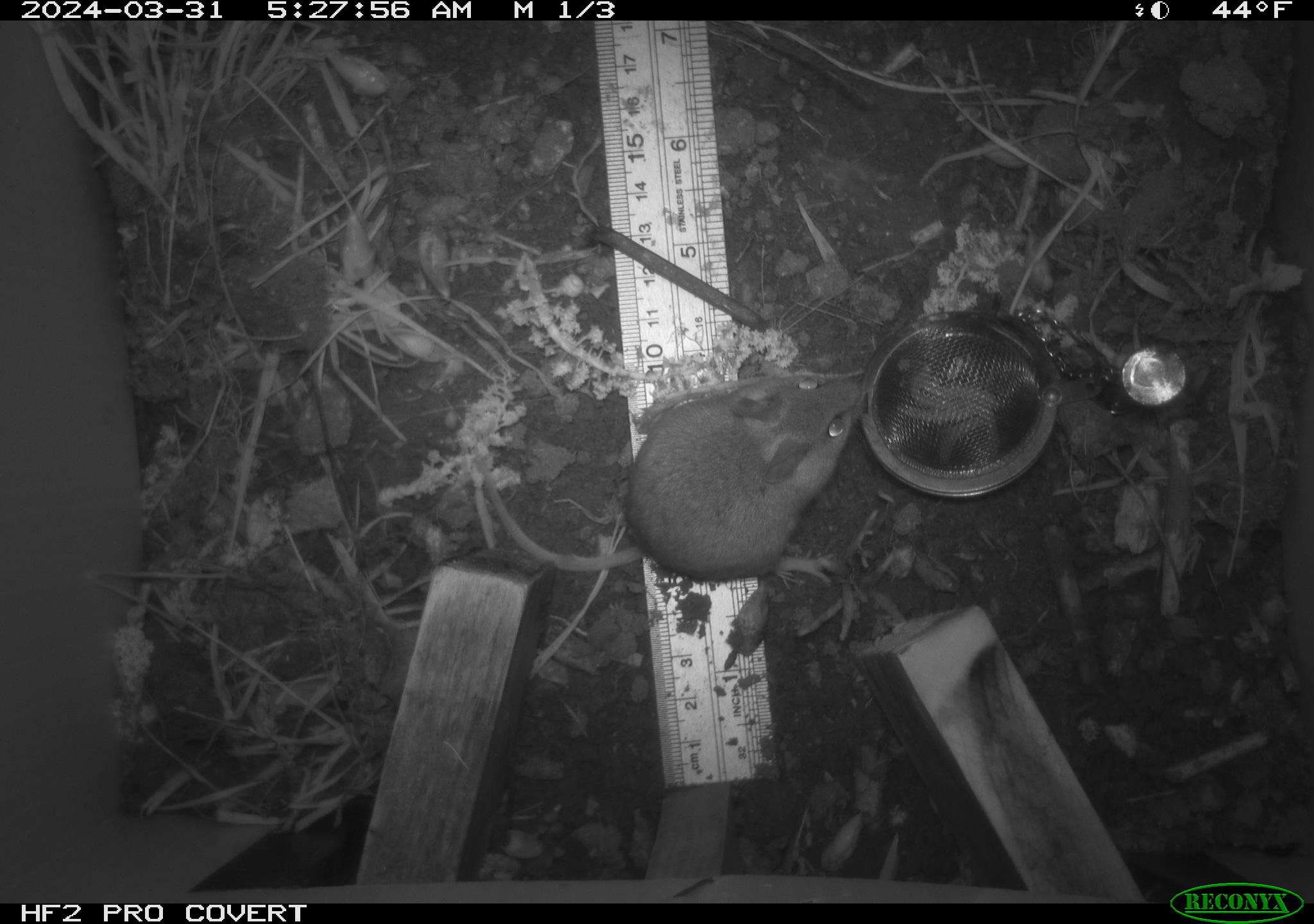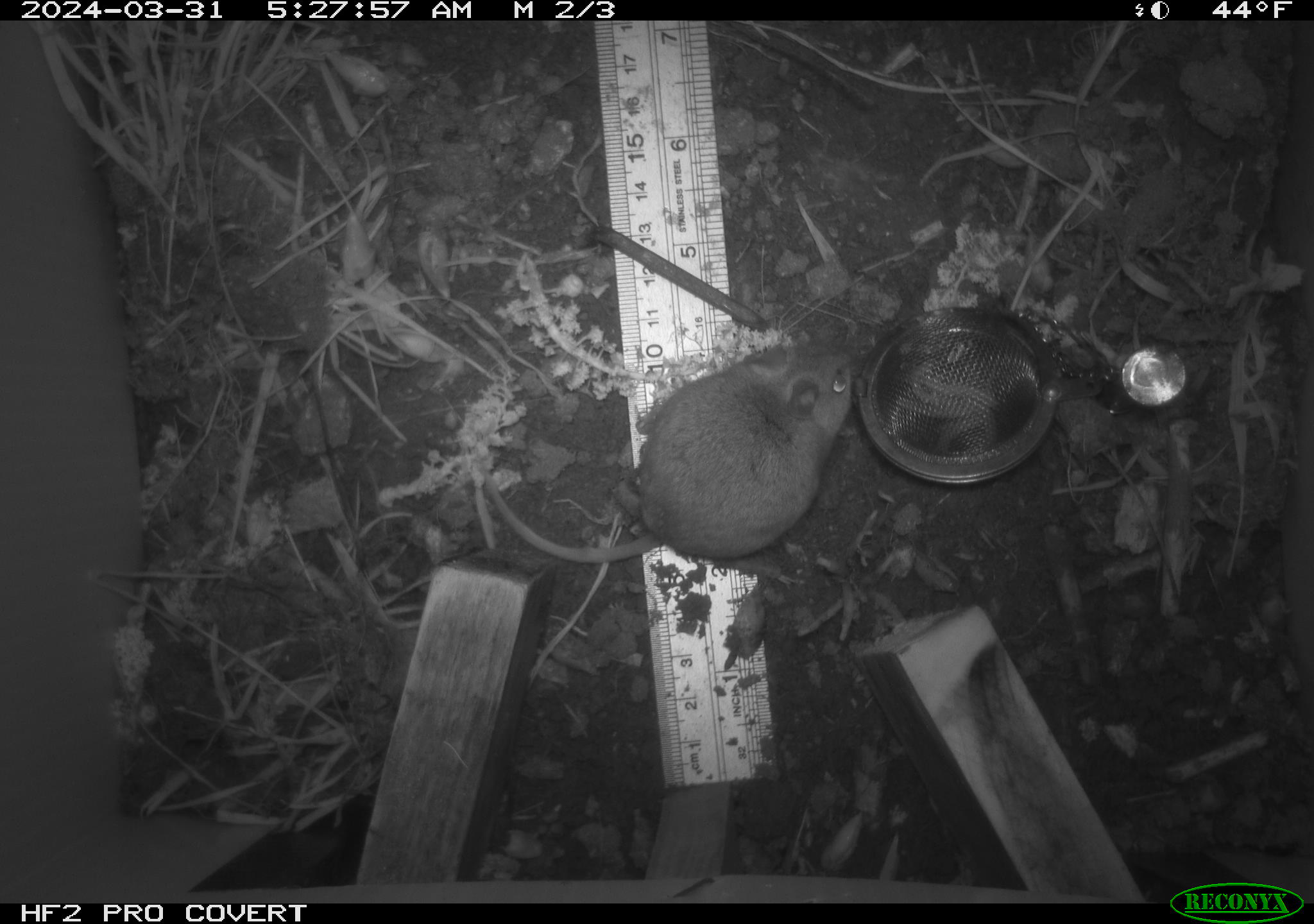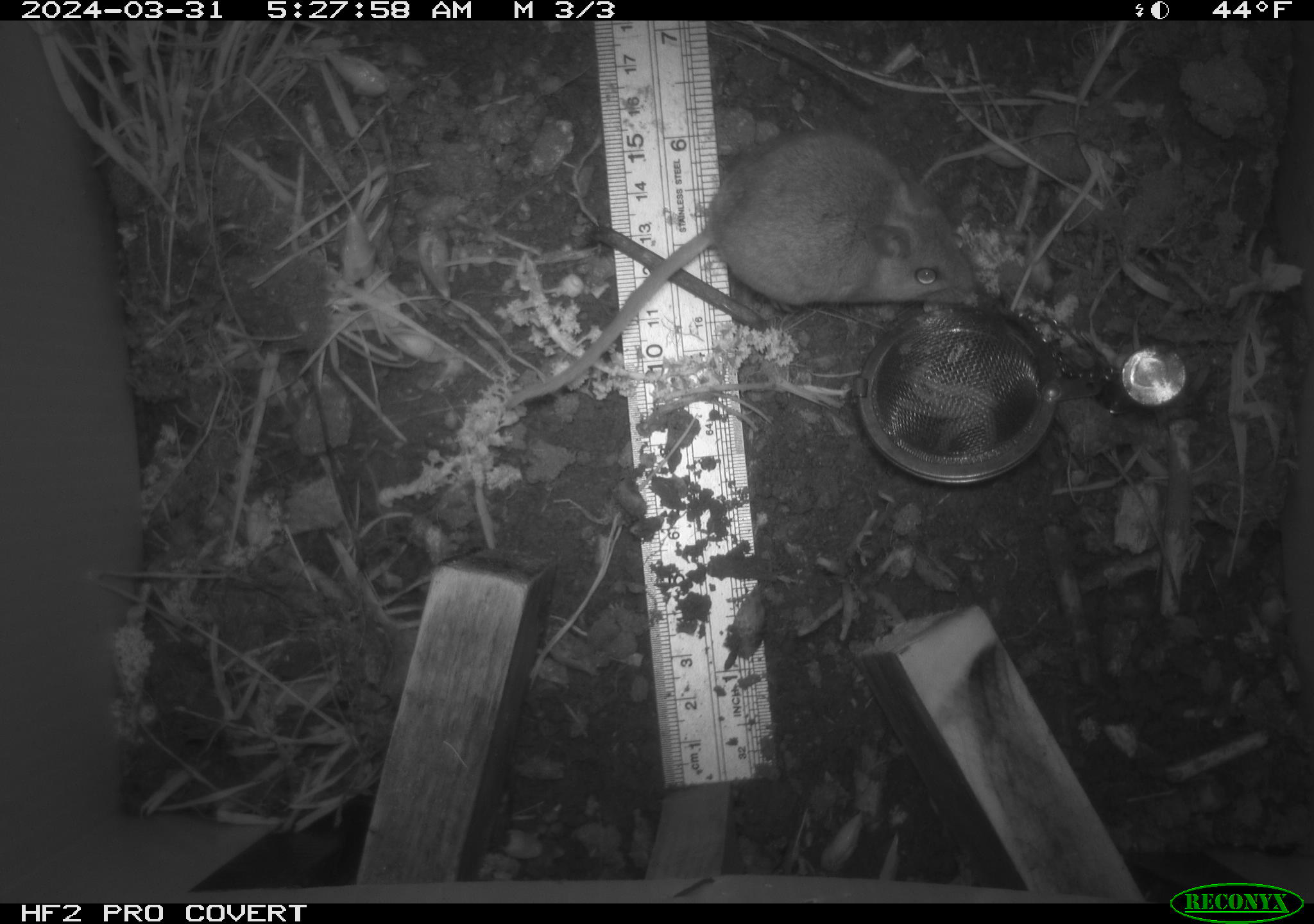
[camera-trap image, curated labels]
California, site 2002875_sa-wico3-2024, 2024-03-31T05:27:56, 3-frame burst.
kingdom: Animalia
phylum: Chordata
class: Mammalia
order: Rodentia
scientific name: Rodentia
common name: mouse species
Mouse species (Rodentia).